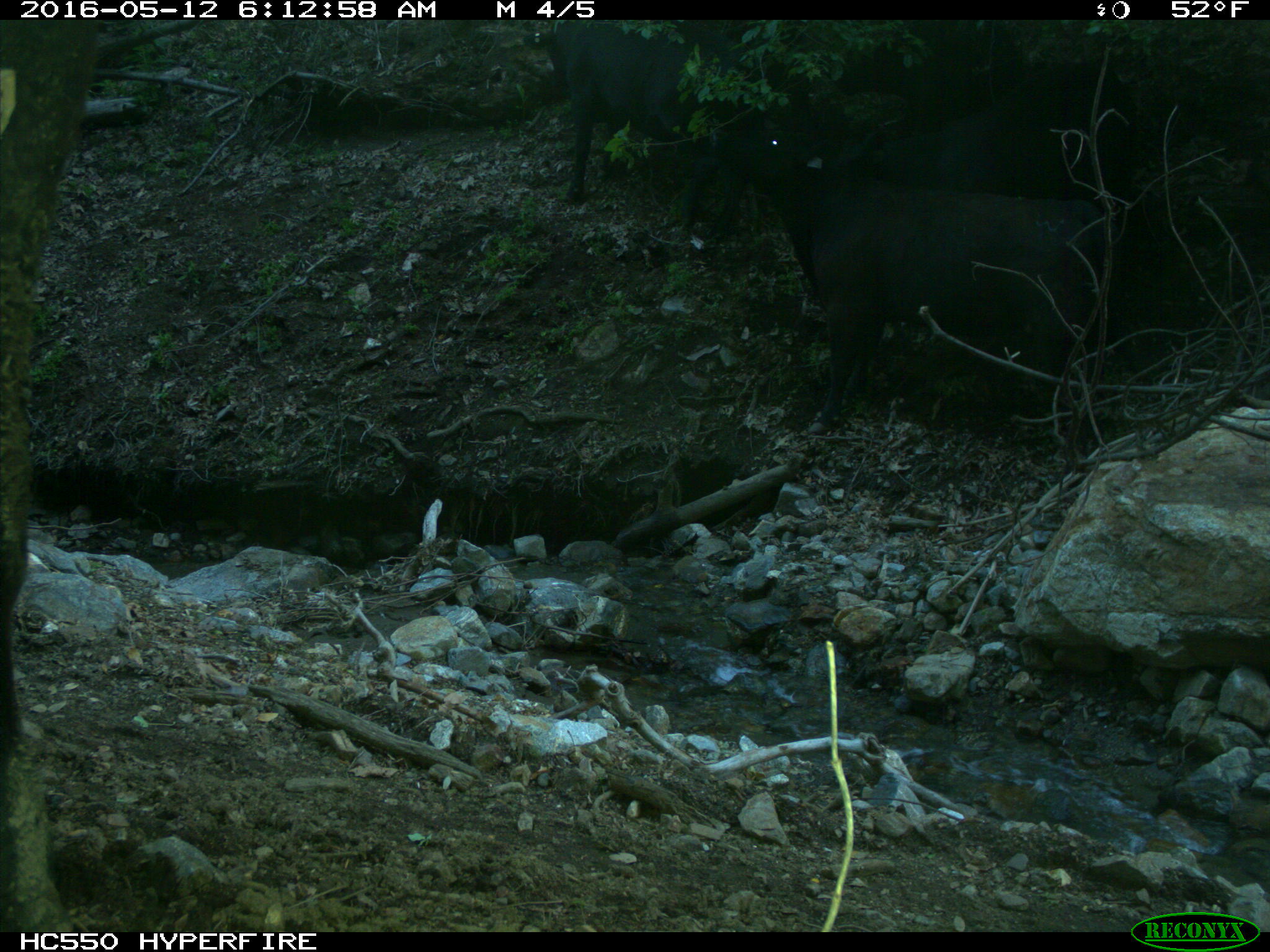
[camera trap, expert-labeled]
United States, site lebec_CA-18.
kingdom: Animalia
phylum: Chordata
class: Mammalia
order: Artiodactyla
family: Bovidae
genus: Bos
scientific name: Bos taurus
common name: domestic cow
Bos taurus (domestic cow).